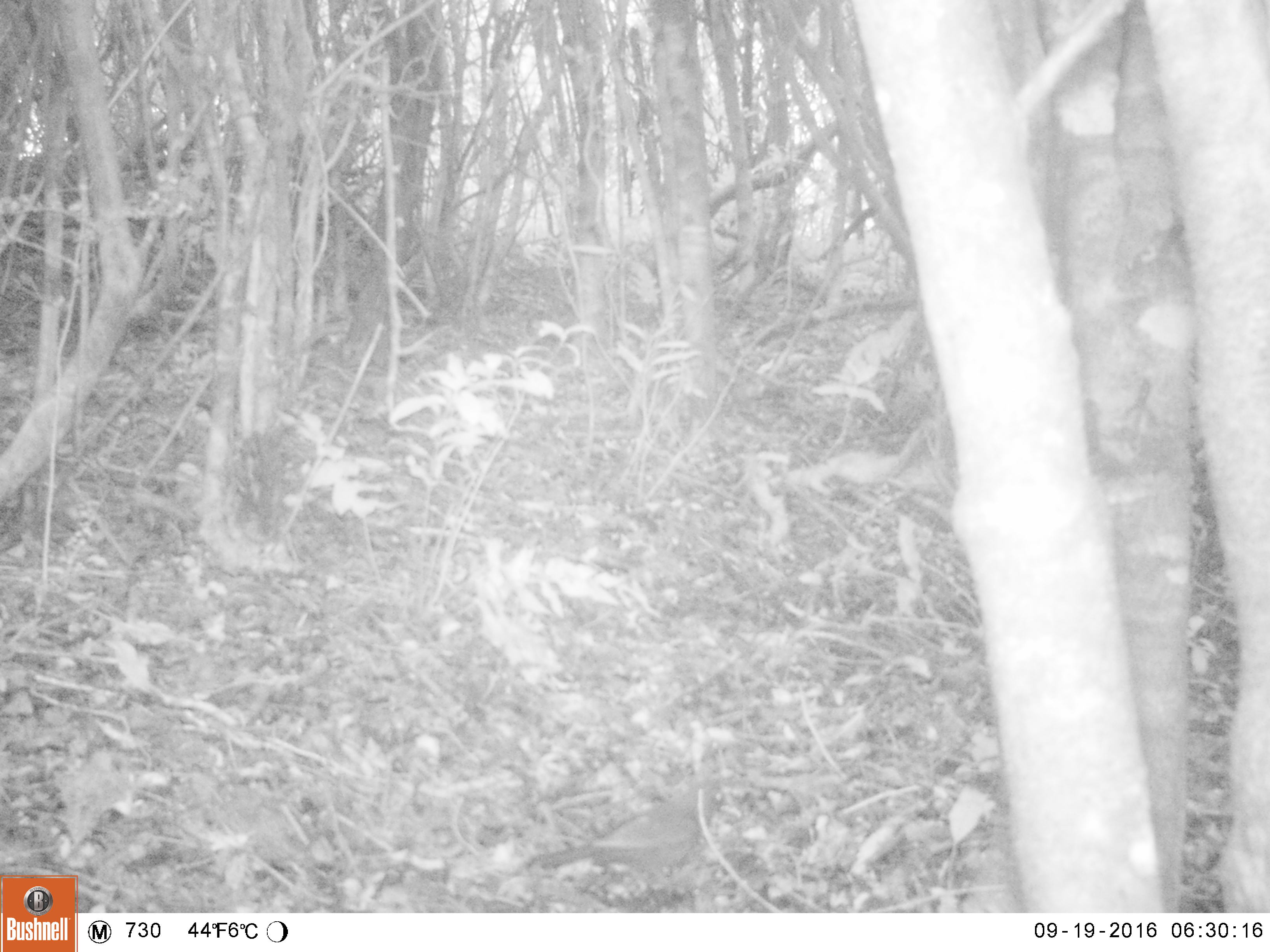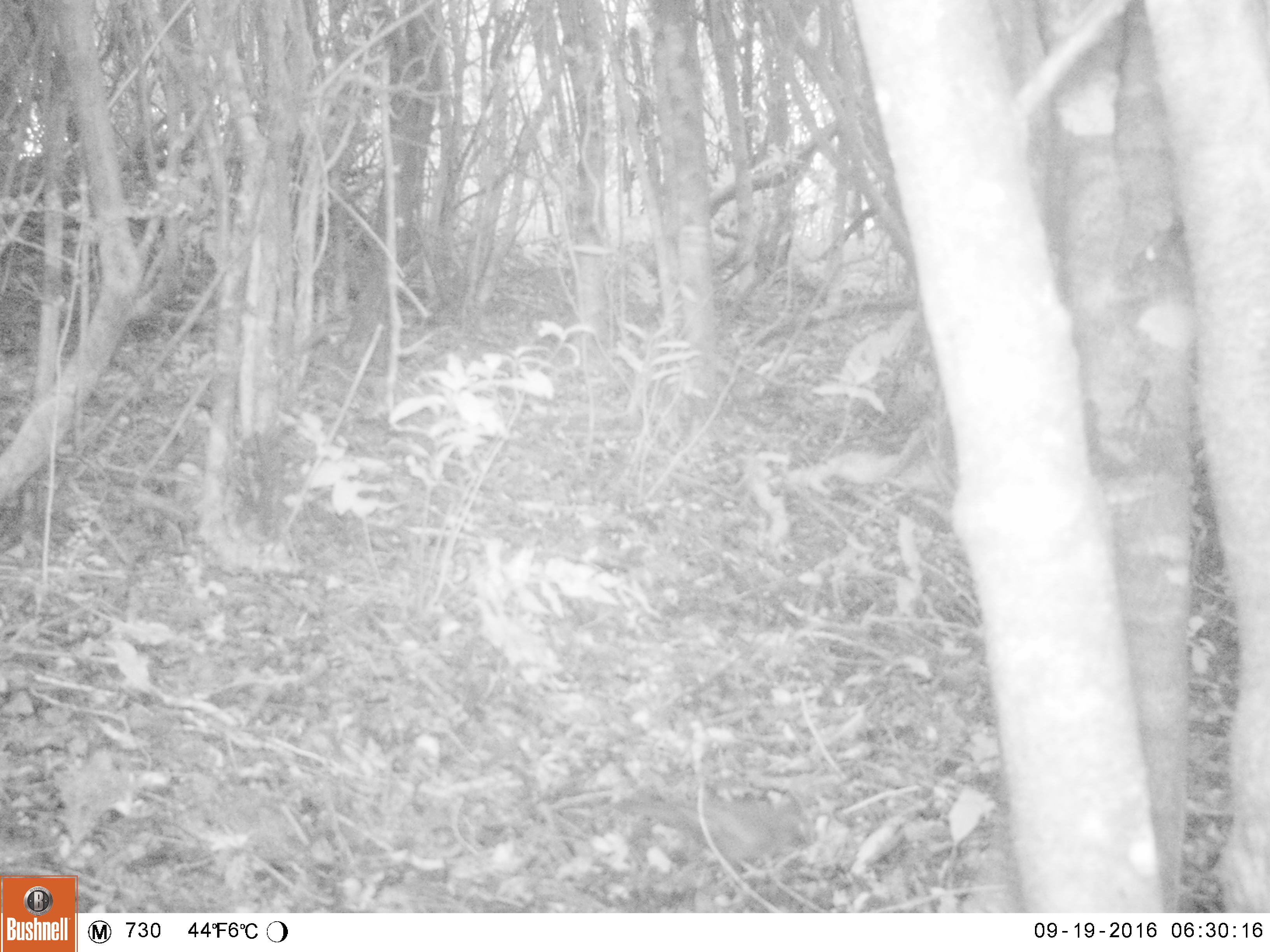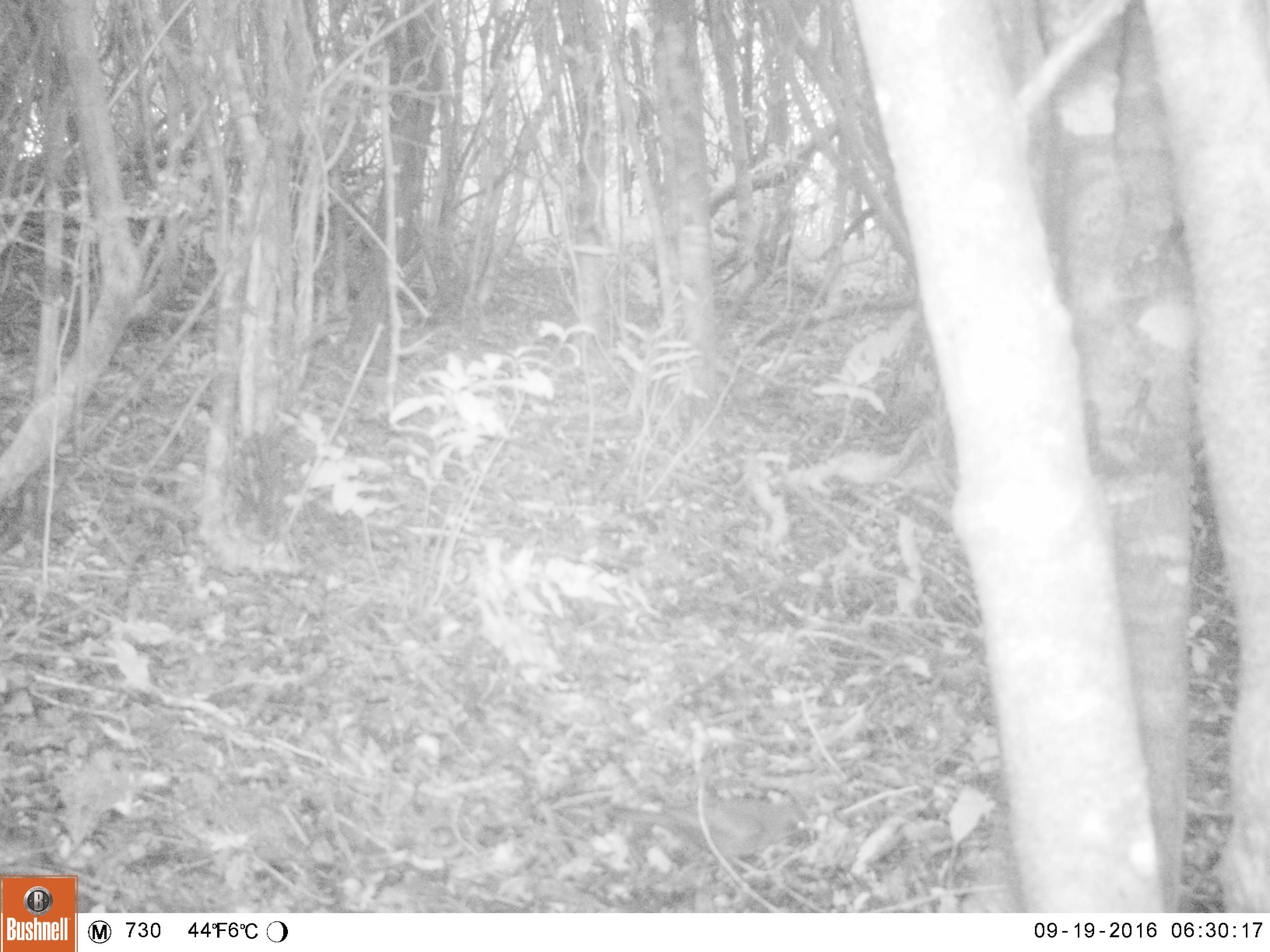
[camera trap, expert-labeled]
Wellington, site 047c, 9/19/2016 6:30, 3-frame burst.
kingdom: Animalia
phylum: Chordata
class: Aves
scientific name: Aves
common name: bird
Bird (Aves).